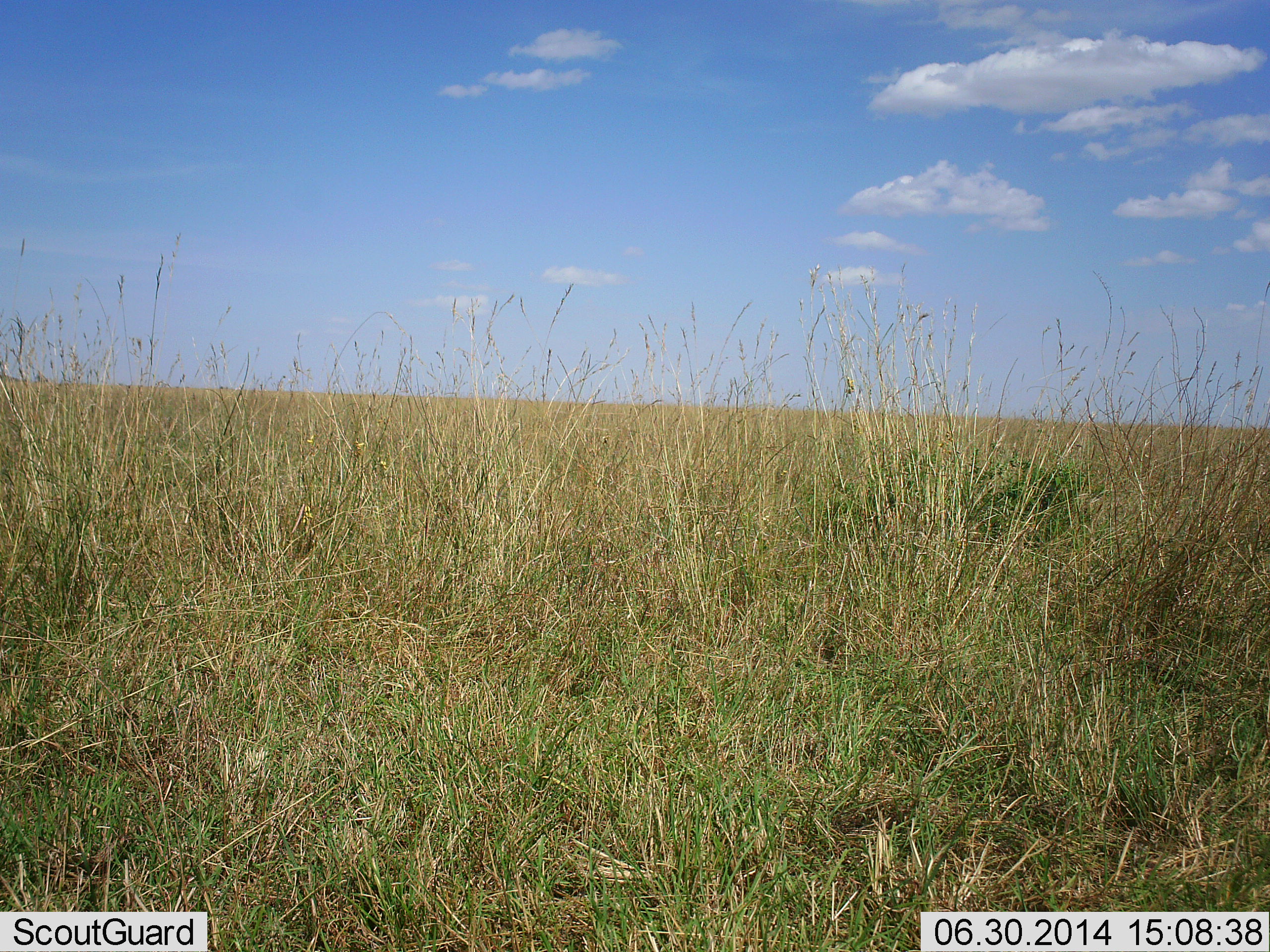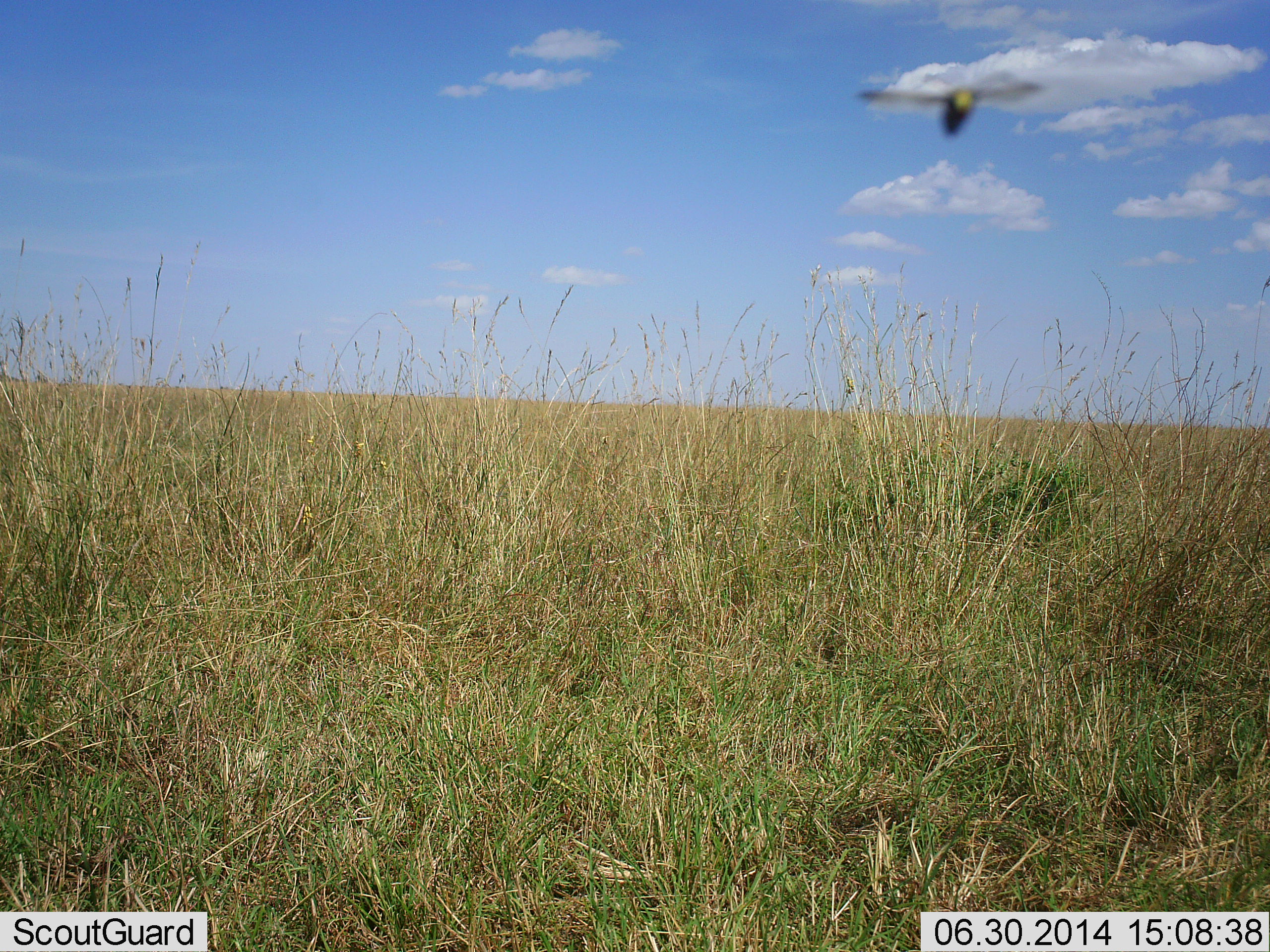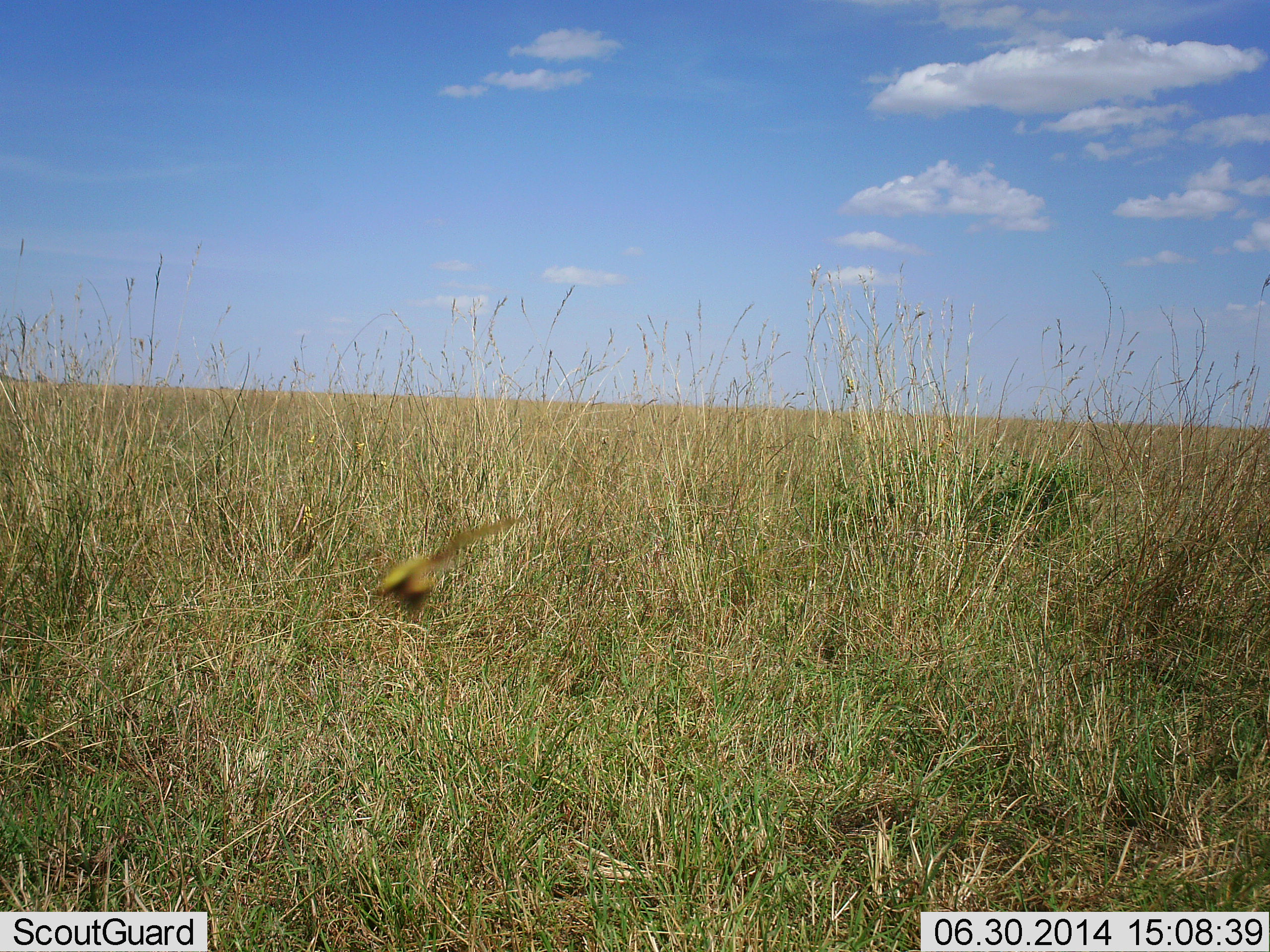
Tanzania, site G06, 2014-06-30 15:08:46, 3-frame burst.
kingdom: Animalia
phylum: Arthropoda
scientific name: Arthropoda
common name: arthropods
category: insectspider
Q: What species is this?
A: Insectspider (arthropods) (Arthropoda).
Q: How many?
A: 1.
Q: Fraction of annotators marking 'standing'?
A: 0%.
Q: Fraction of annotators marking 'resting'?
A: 0%.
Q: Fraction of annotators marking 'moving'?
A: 100%.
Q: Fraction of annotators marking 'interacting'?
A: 0%.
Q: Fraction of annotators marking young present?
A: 0%.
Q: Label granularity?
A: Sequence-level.